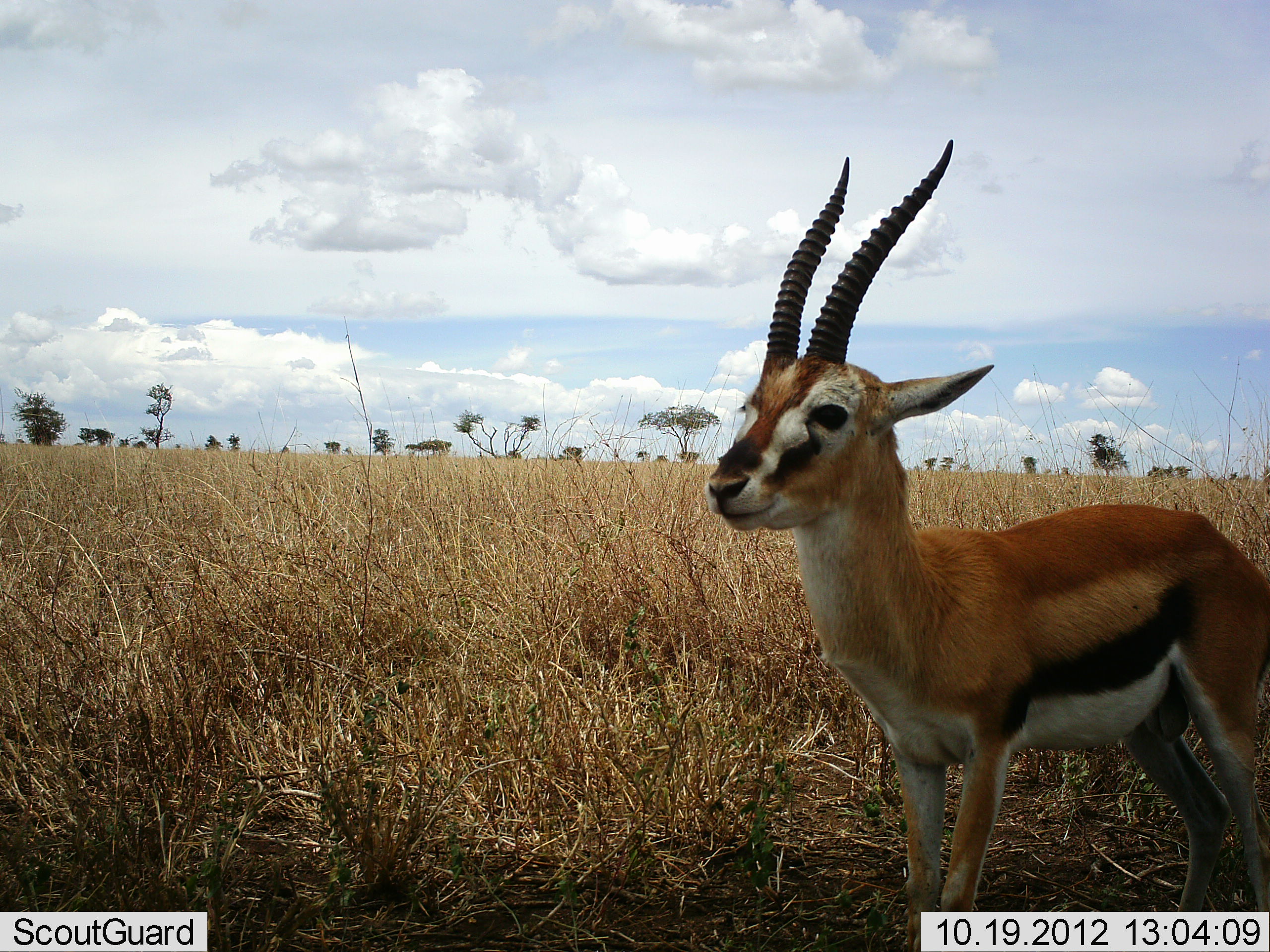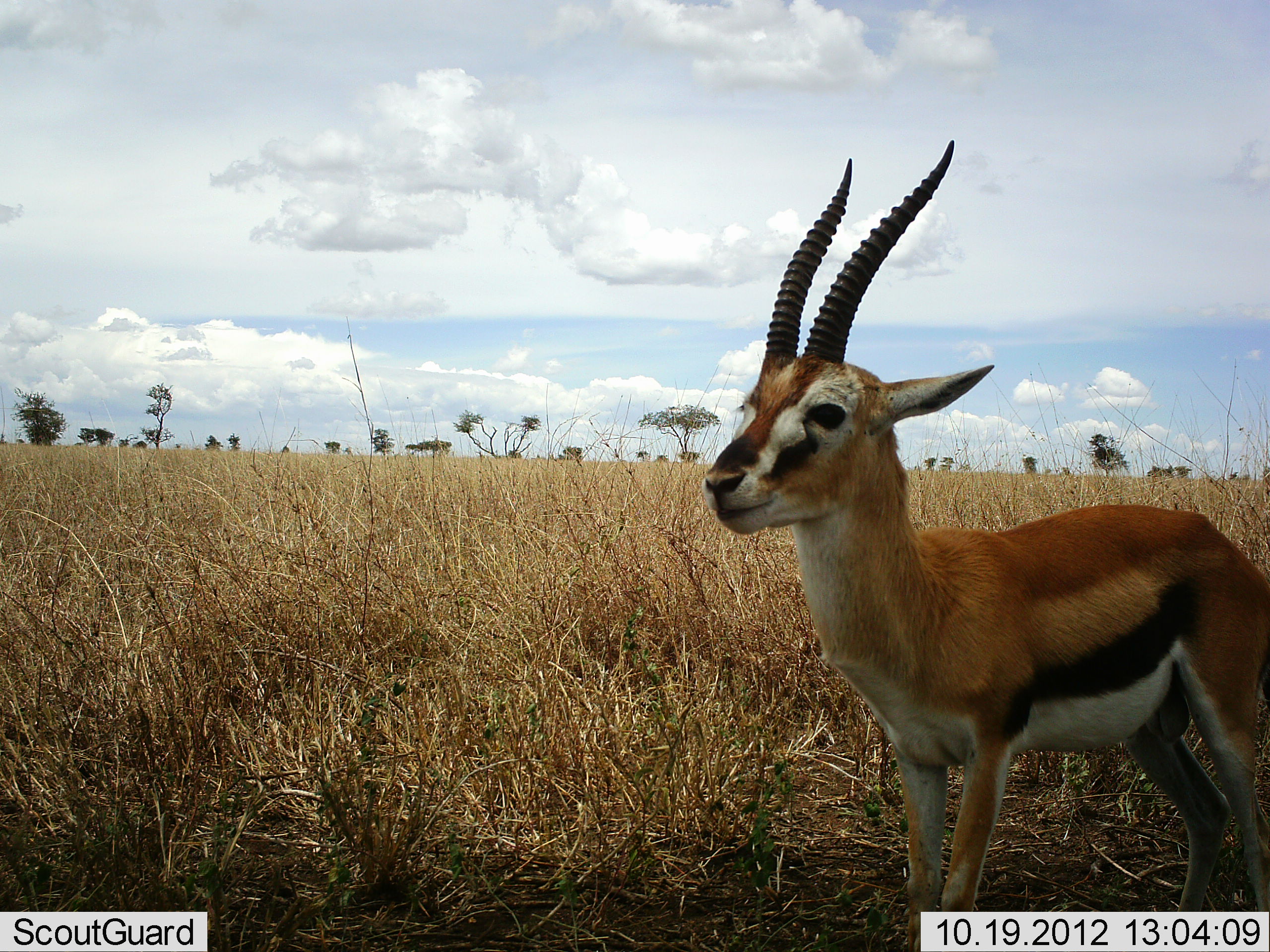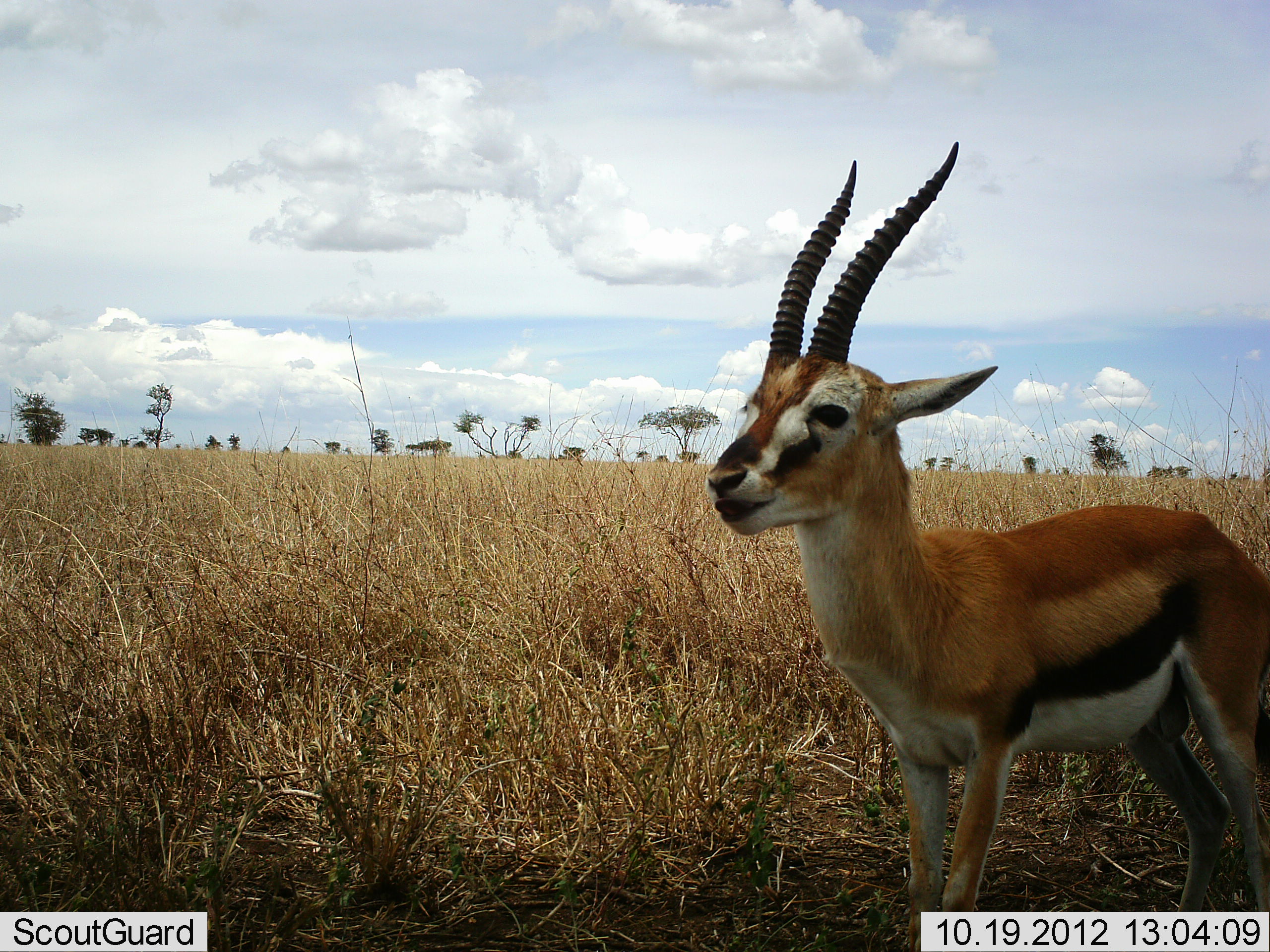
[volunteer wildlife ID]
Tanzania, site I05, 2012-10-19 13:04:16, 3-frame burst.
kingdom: Animalia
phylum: Chordata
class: Mammalia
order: Artiodactyla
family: Bovidae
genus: Eudorcas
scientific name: Eudorcas thomsonii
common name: thomson's gazelle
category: gazellethomsons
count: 1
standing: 90%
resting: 10%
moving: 0%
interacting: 0%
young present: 0%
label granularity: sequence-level